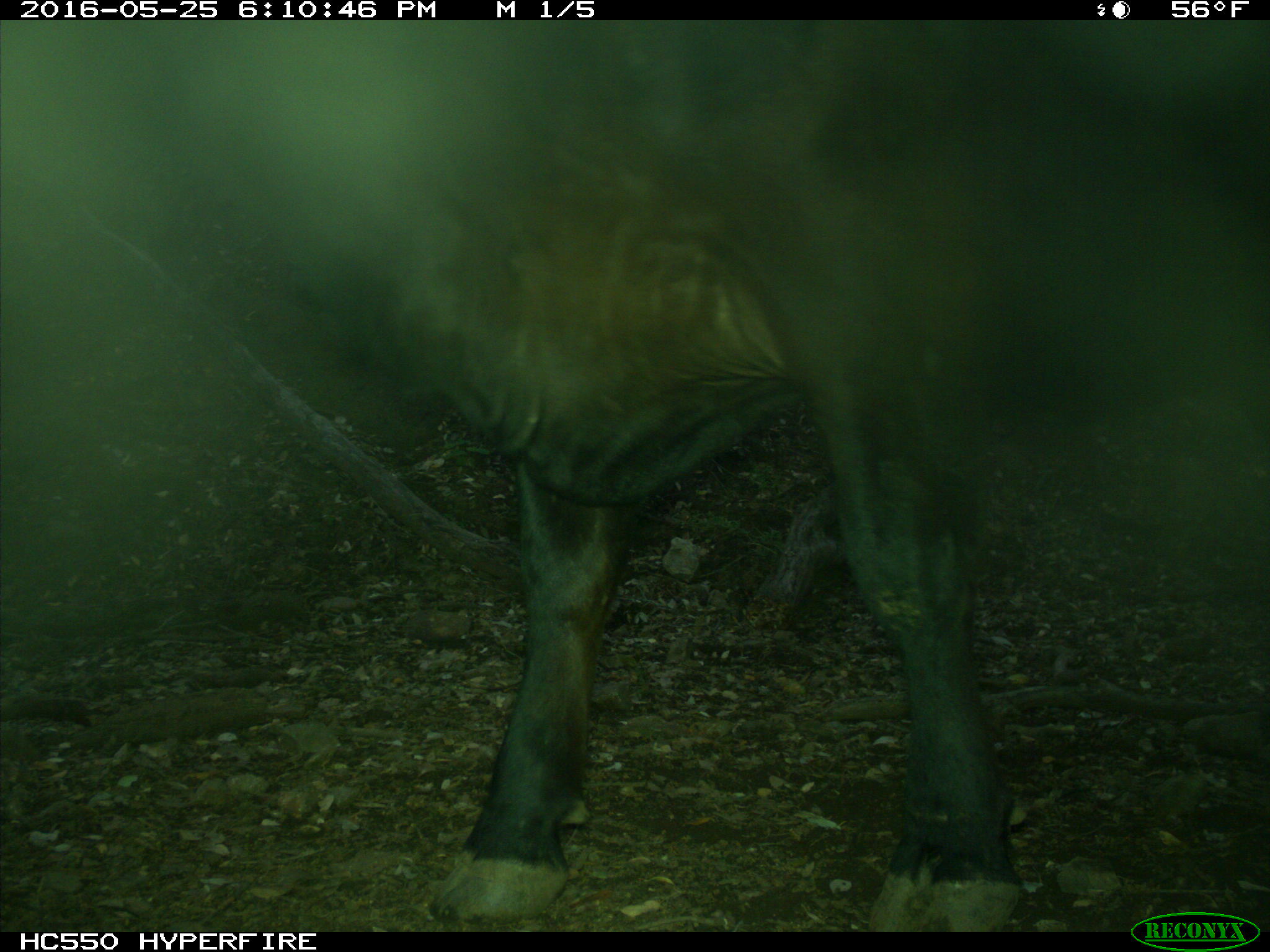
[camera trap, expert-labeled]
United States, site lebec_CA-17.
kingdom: Animalia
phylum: Chordata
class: Mammalia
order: Artiodactyla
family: Bovidae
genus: Bos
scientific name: Bos taurus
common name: domestic cow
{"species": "Bos taurus (domestic cow)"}